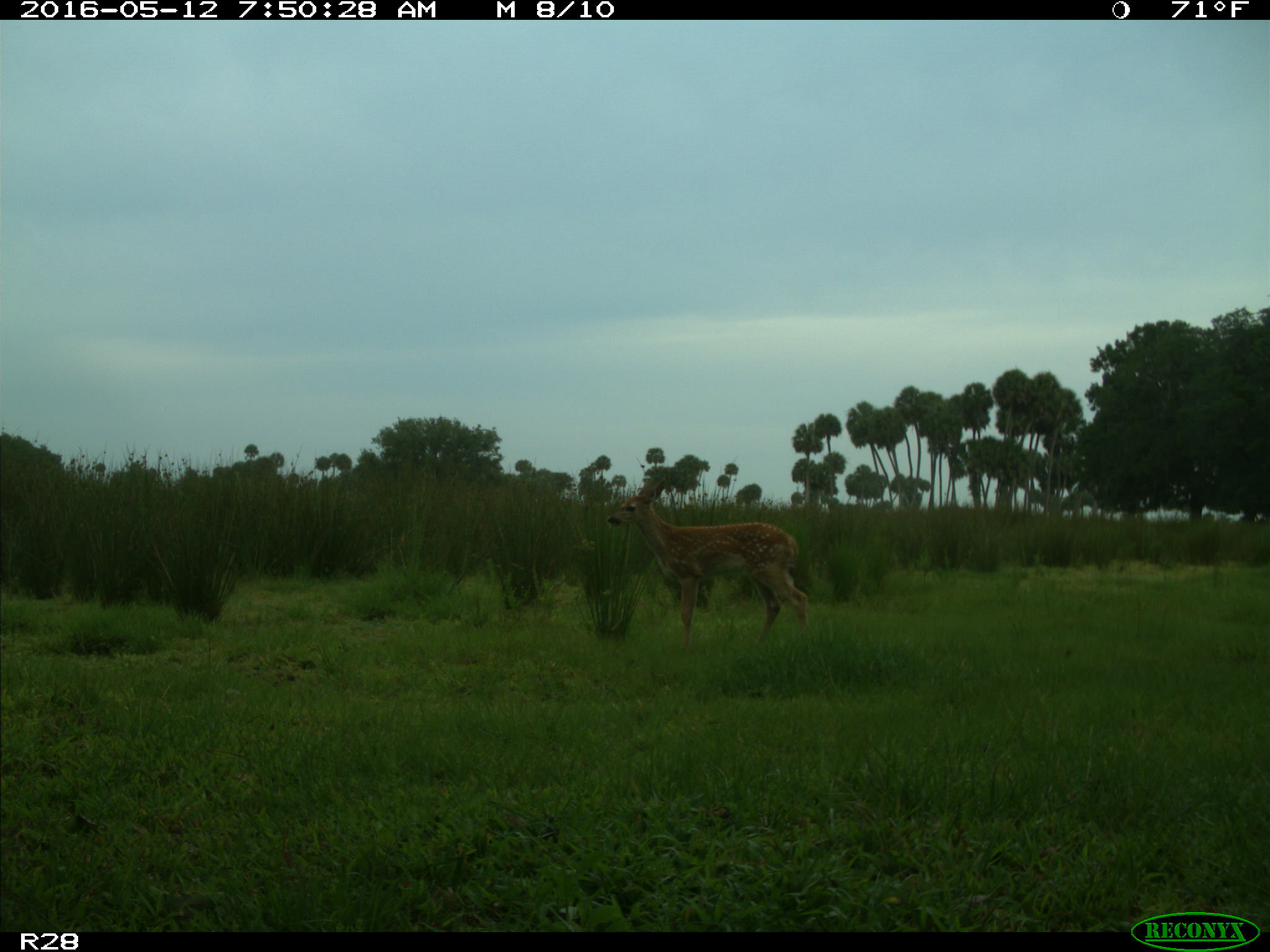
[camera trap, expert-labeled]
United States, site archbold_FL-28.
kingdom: Animalia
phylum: Chordata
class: Mammalia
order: Artiodactyla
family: Cervidae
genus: Odocoileus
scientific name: Odocoileus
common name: deer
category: unidentified deer